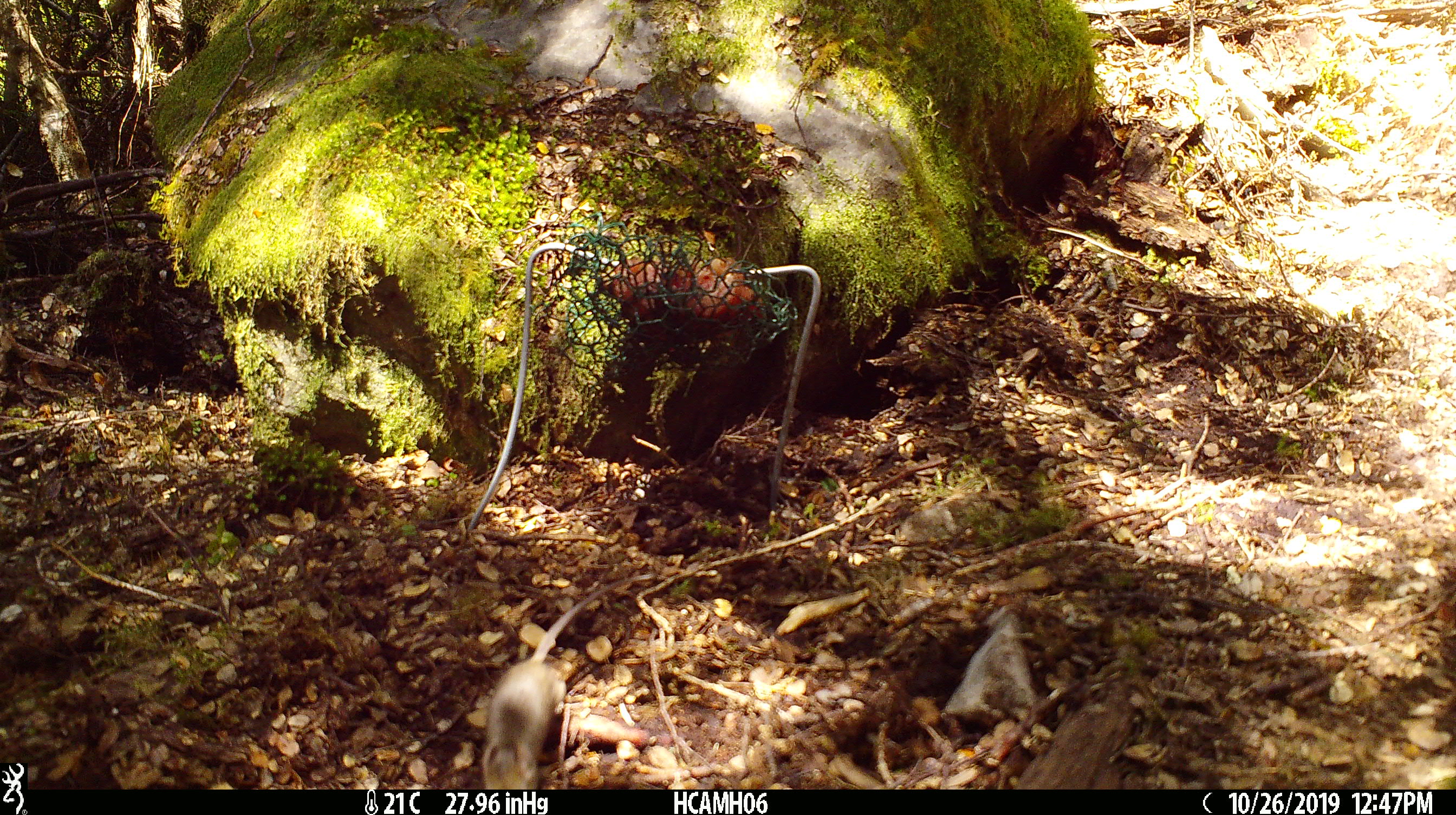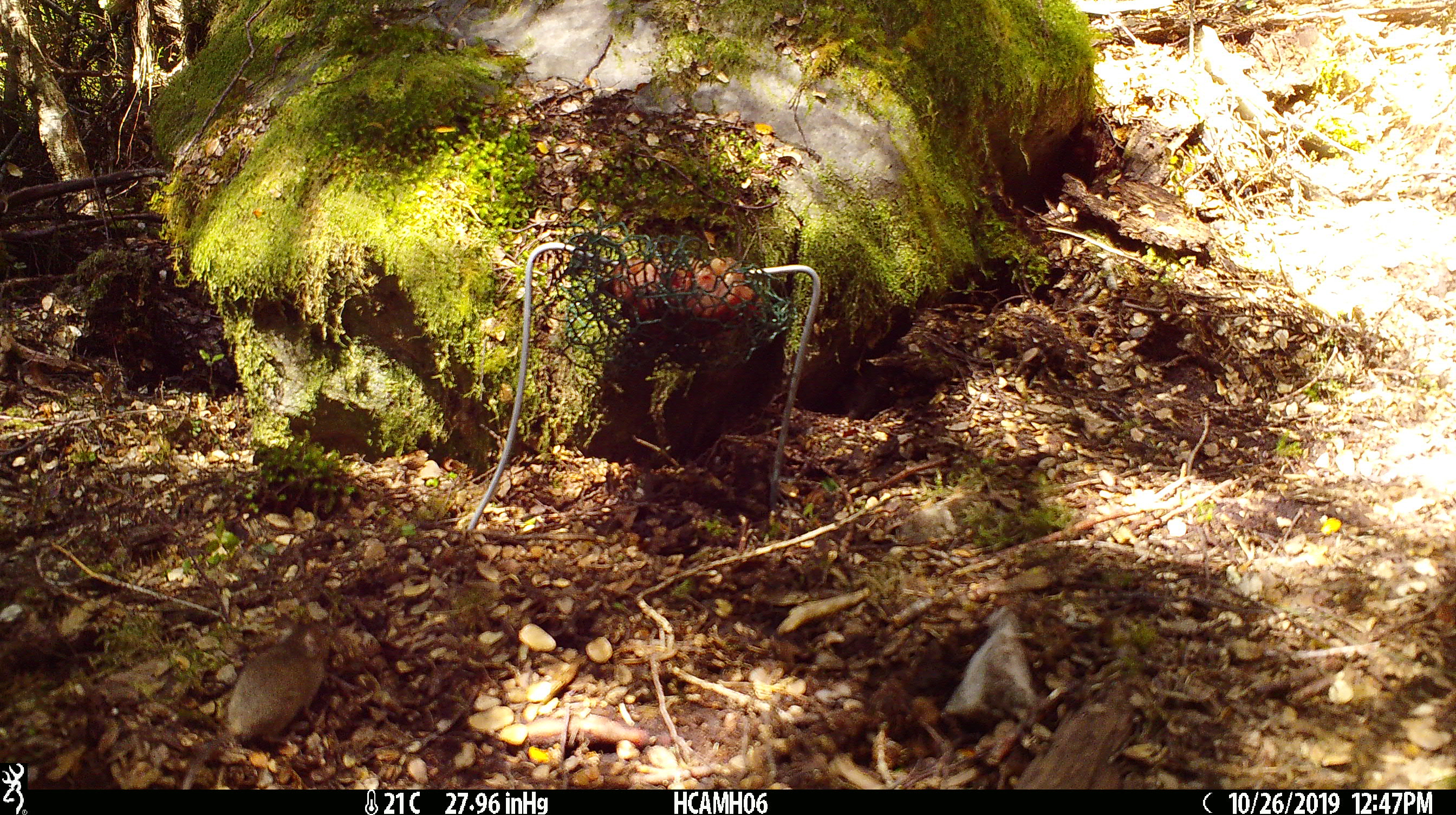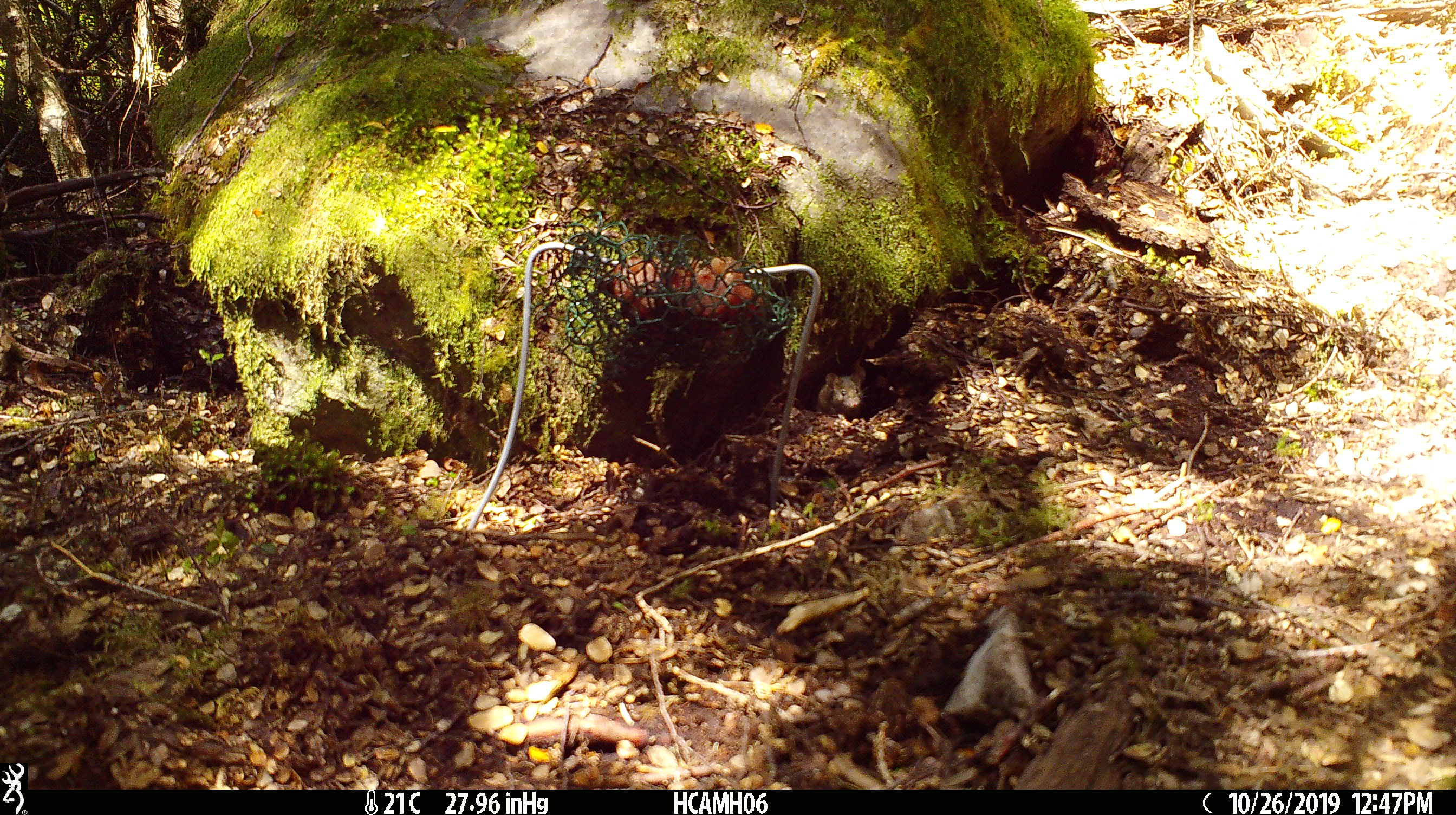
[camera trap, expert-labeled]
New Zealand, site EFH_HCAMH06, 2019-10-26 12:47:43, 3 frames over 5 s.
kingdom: Animalia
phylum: Chordata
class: Mammalia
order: Rodentia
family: Muridae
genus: Mus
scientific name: Mus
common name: mouse